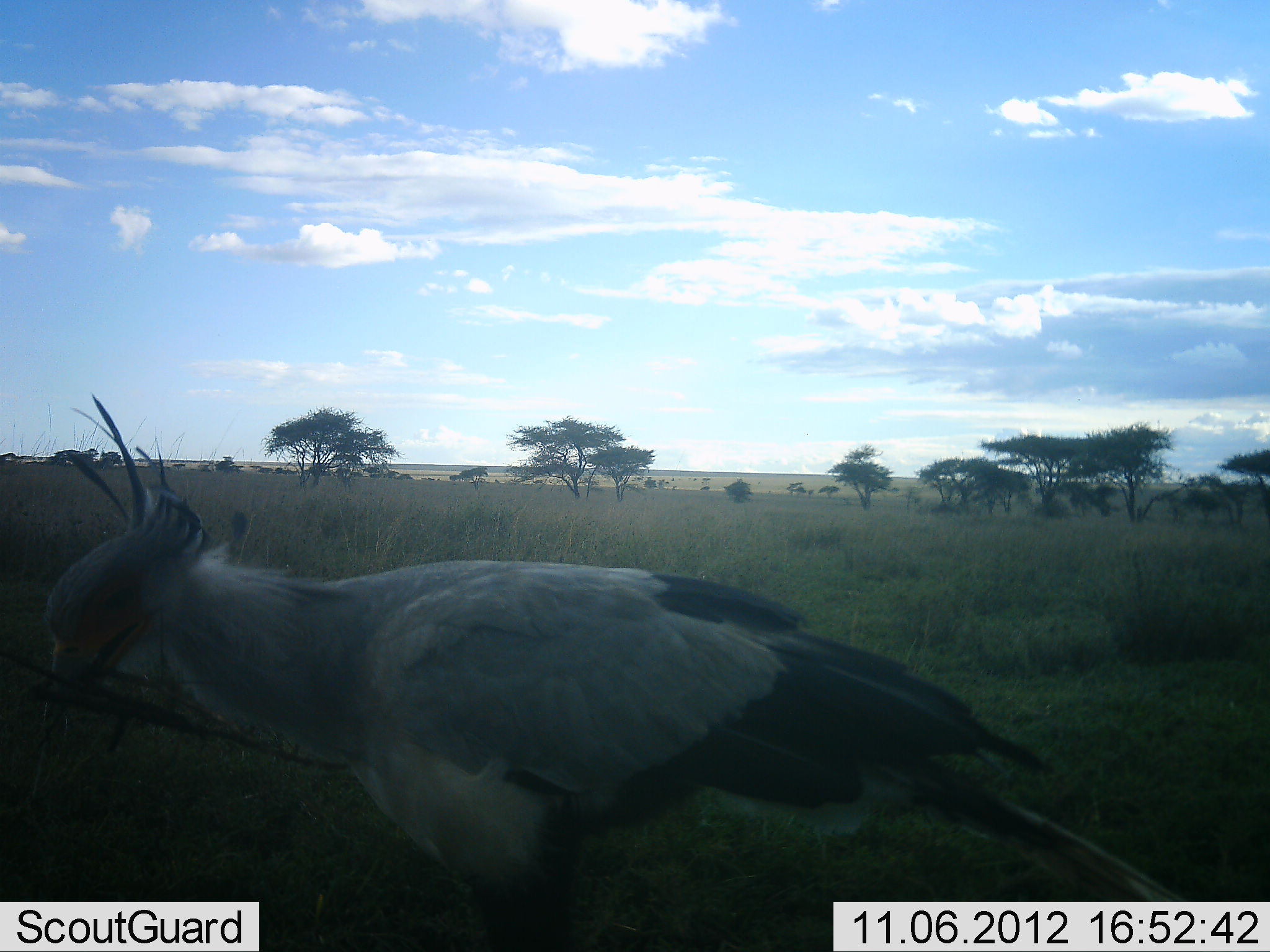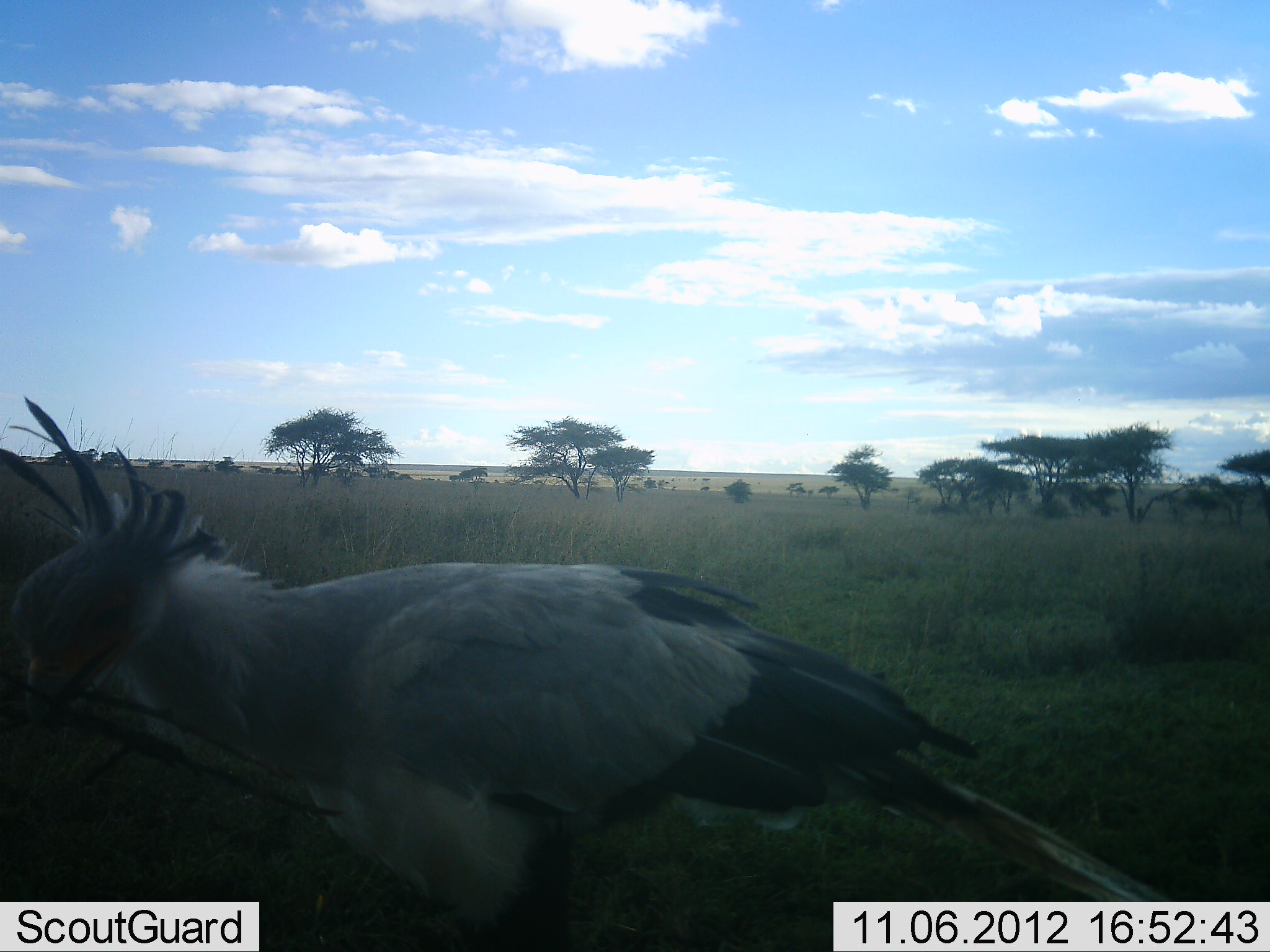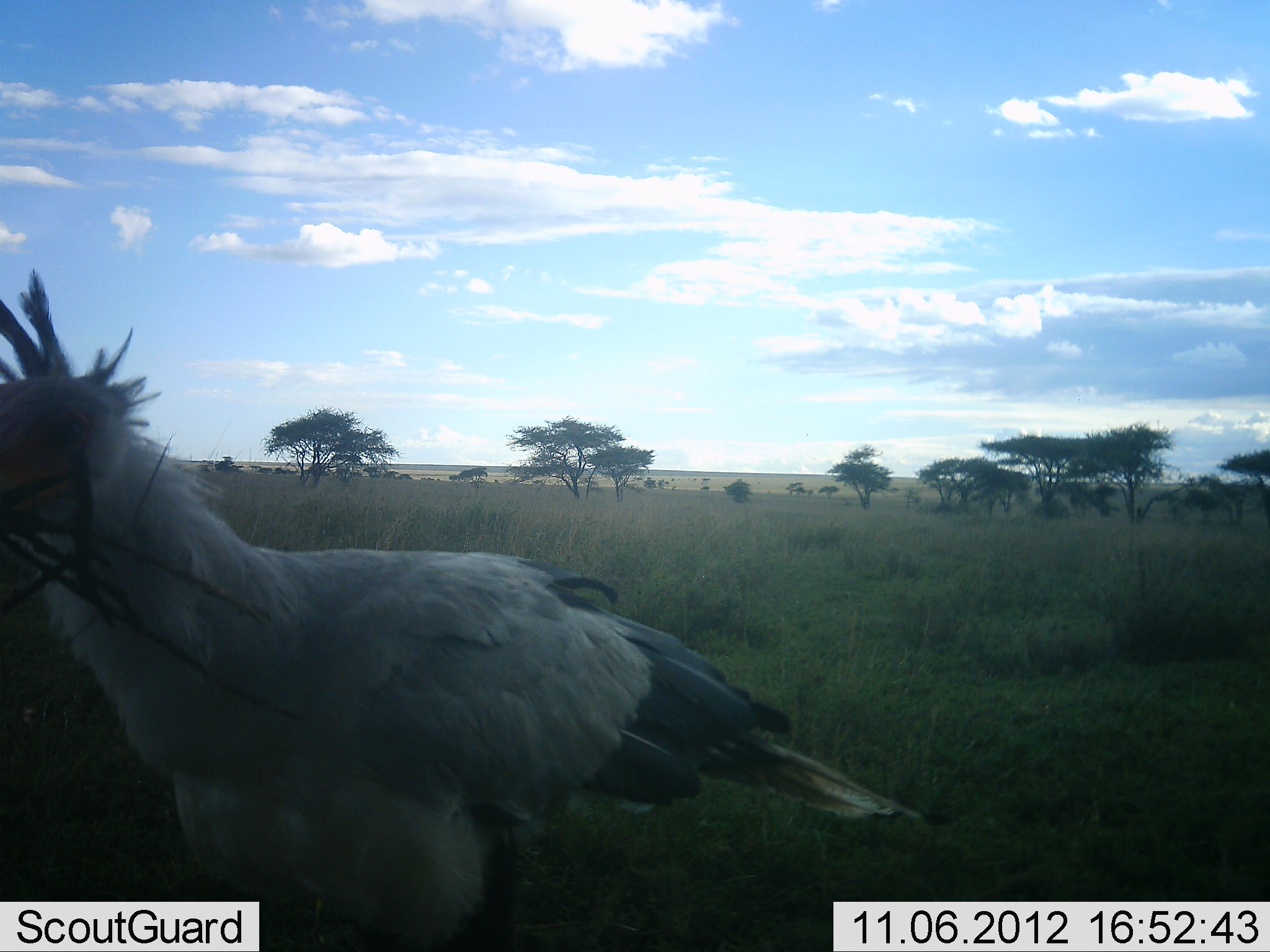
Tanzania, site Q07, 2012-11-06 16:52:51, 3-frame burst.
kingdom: Animalia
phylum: Chordata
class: Aves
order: Accipitriformes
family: Sagittariidae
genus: Sagittarius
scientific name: Sagittarius serpentarius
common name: secretary bird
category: secretarybird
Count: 1.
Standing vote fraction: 30%.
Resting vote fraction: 0%.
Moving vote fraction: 70%.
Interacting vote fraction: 0%.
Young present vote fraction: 0%.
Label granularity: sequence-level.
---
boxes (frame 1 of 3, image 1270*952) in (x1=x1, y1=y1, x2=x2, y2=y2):
animal: (x1=34, y1=388, x2=1217, y2=950)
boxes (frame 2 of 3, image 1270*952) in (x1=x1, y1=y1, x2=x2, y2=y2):
animal: (x1=1, y1=389, x2=1213, y2=952)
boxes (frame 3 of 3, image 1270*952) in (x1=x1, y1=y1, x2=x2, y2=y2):
animal: (x1=0, y1=262, x2=928, y2=952)